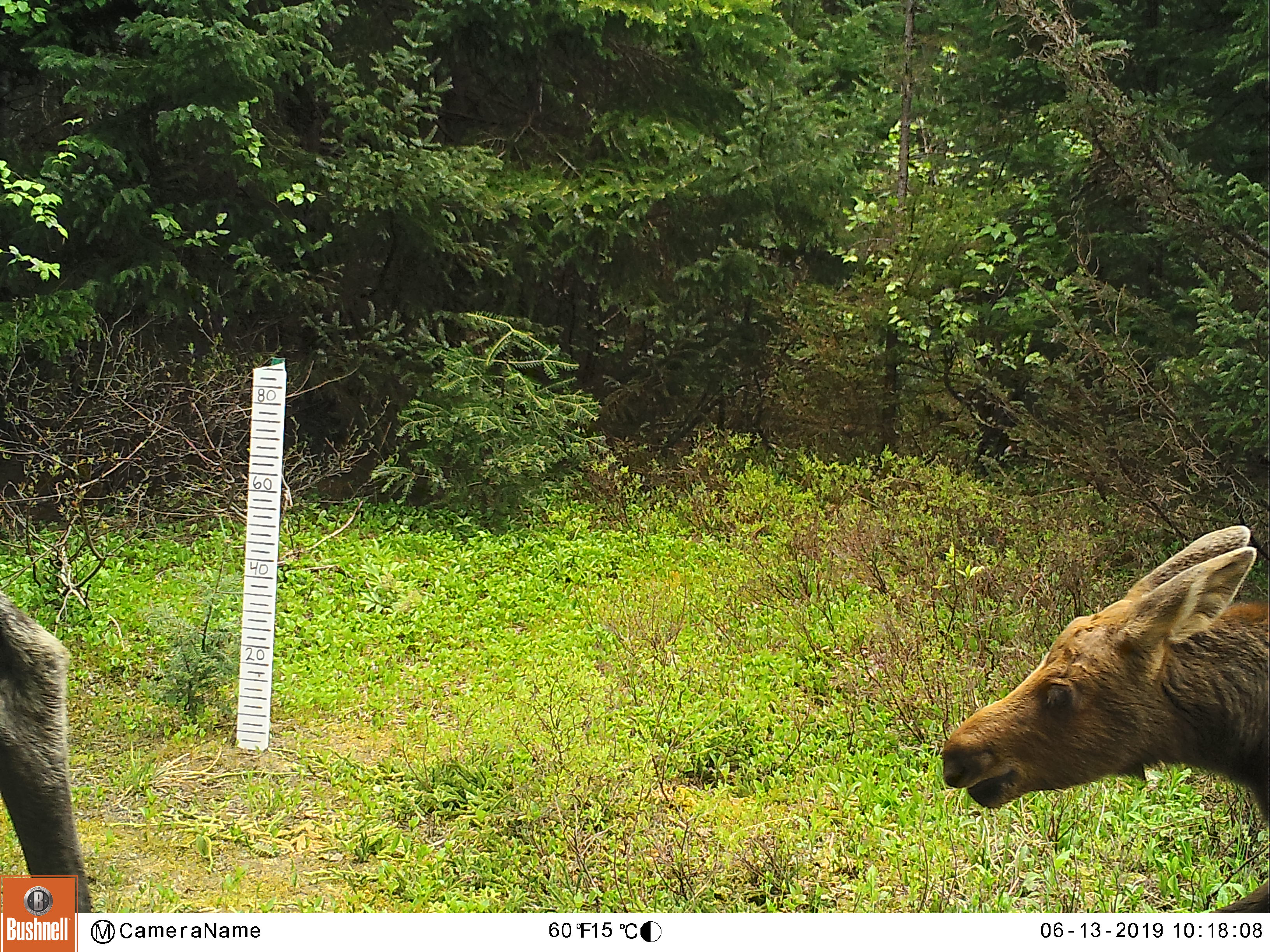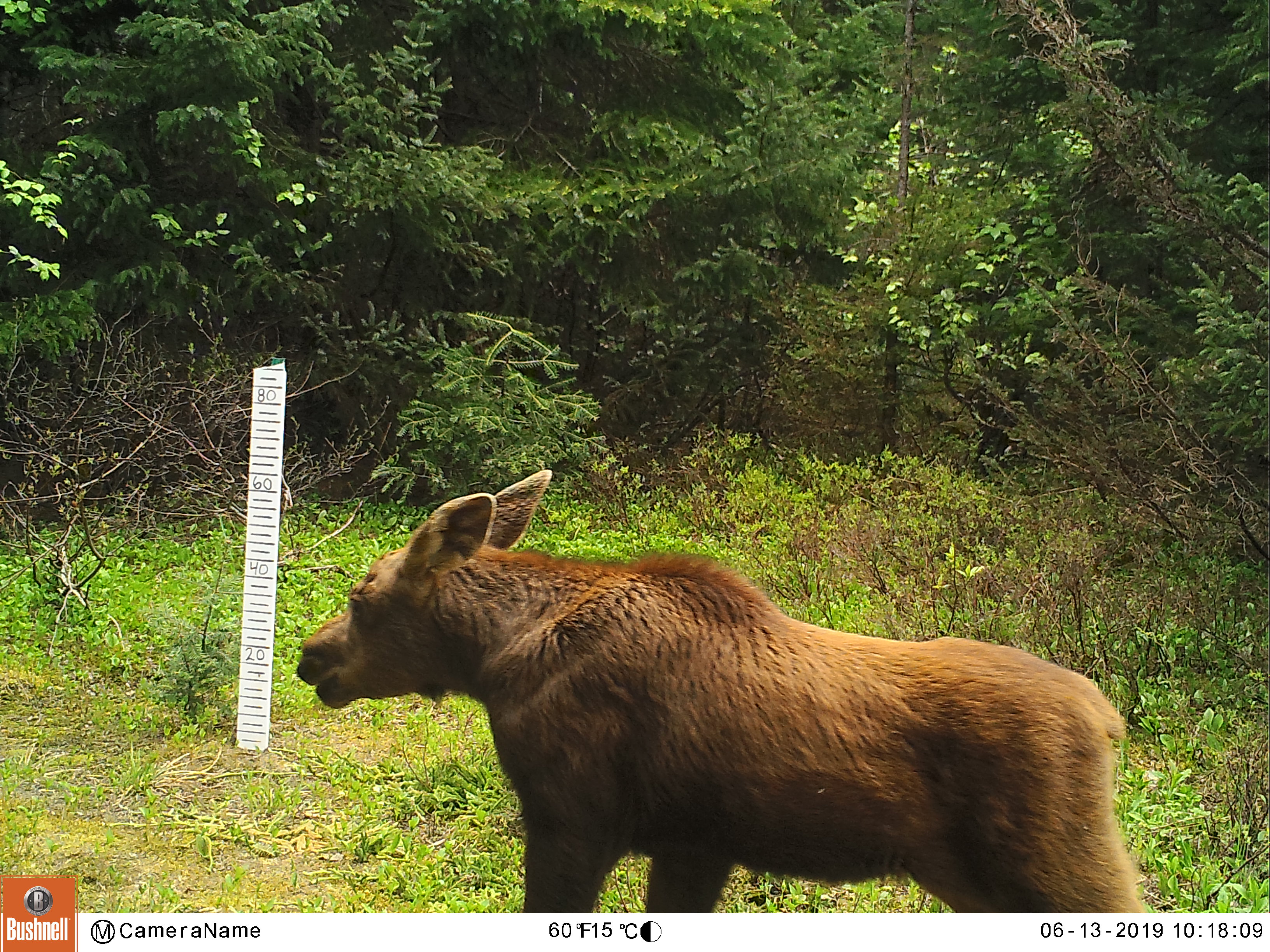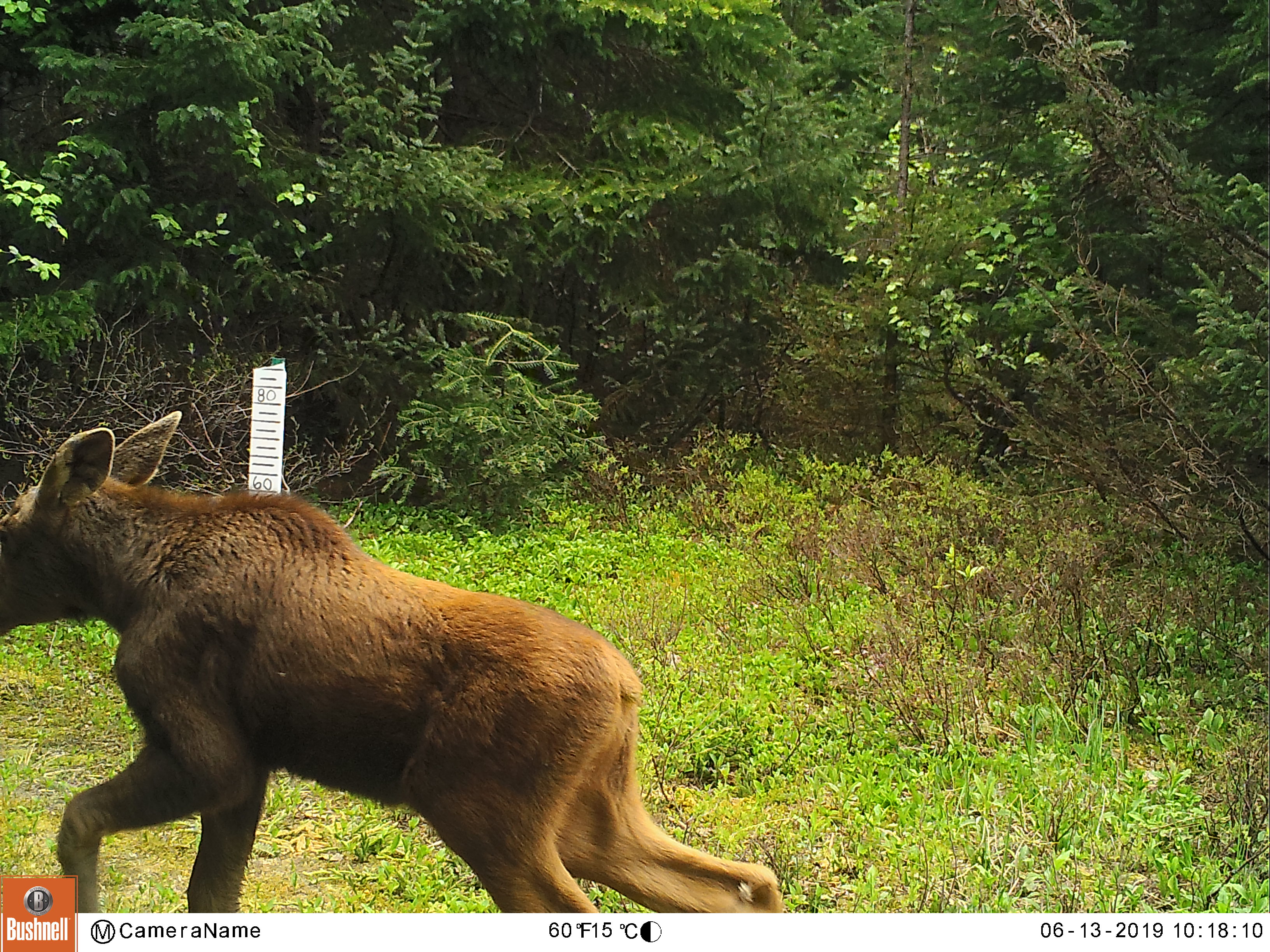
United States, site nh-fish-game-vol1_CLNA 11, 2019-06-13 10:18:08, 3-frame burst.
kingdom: Animalia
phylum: Chordata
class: Mammalia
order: Artiodactyla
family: Cervidae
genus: Alces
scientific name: Alces alces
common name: moose